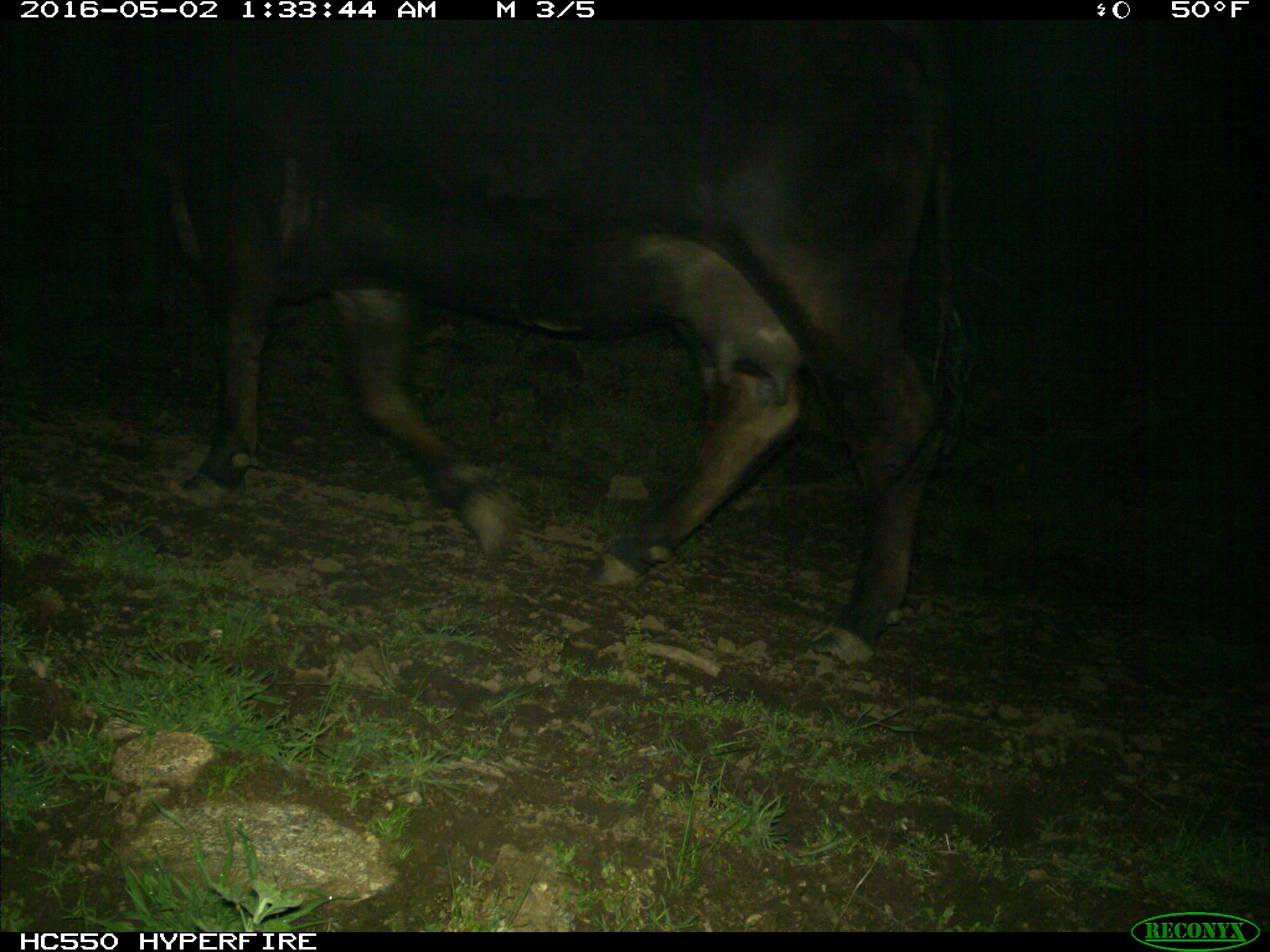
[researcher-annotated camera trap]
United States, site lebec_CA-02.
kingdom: Animalia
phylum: Chordata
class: Mammalia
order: Artiodactyla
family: Bovidae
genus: Bos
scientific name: Bos taurus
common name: domestic cow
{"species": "Bos taurus (domestic cow)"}